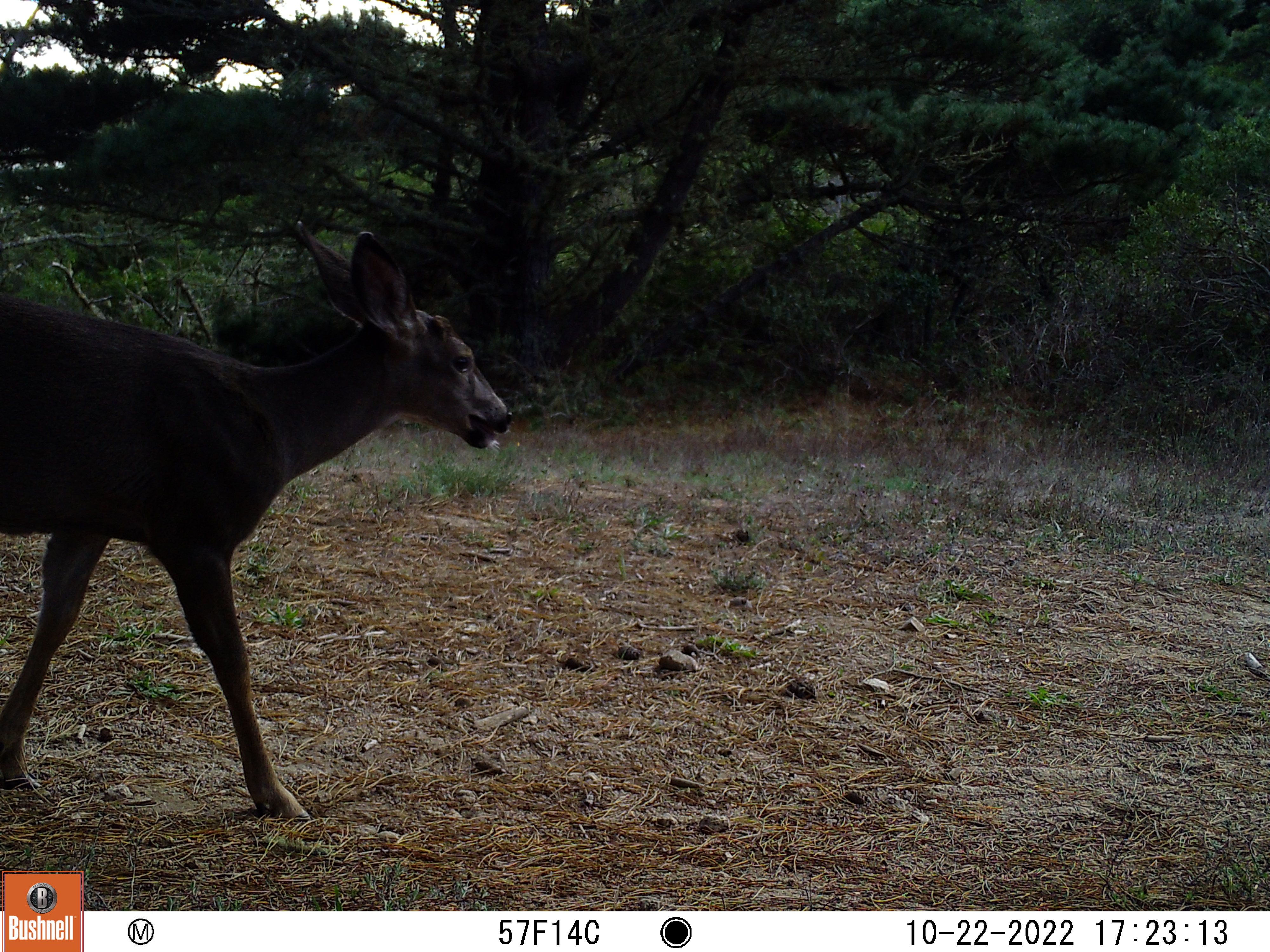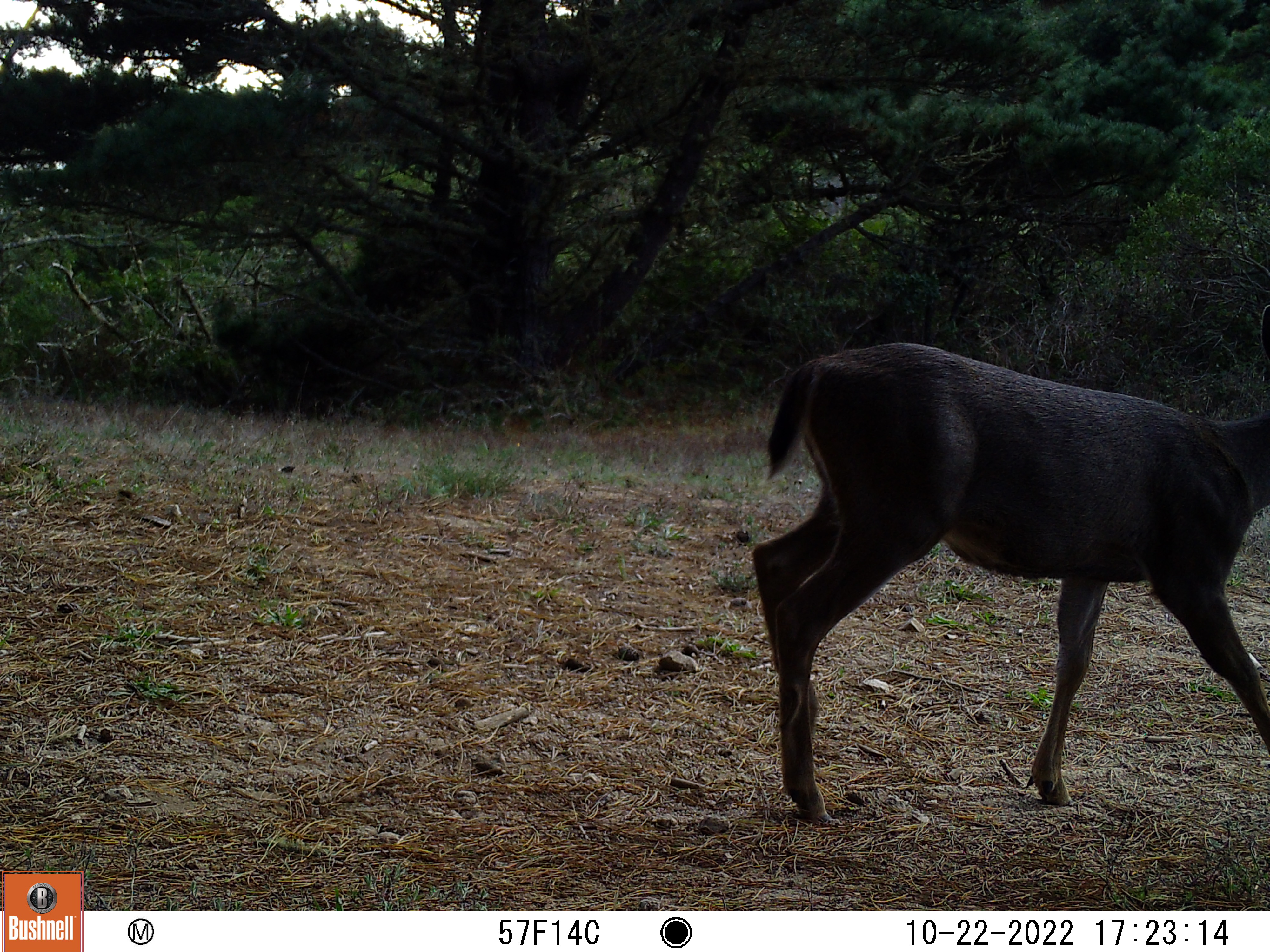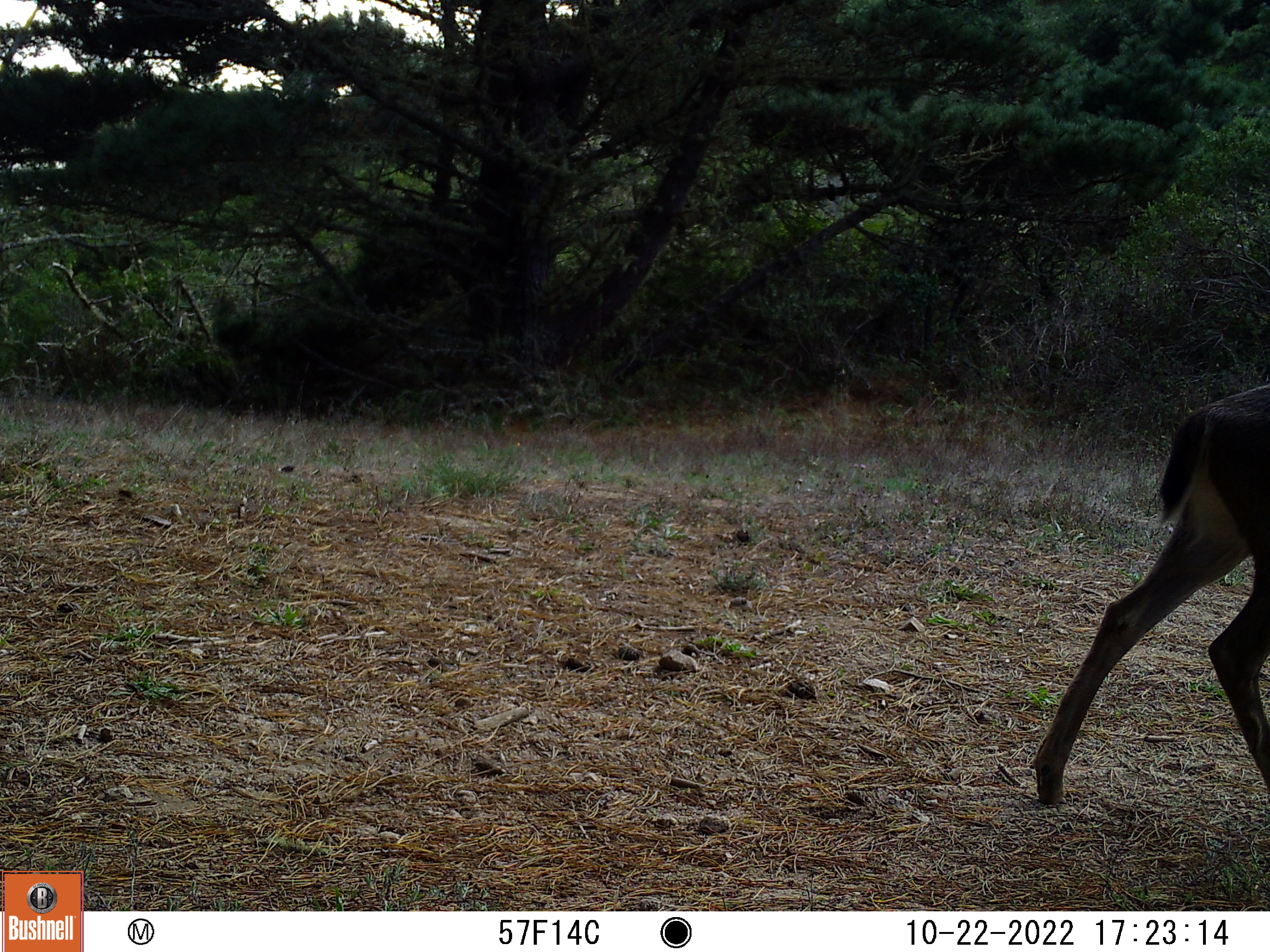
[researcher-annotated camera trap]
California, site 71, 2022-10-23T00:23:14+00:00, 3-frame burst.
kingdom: Animalia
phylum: Chordata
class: Mammalia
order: Artiodactyla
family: Cervidae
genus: Odocoileus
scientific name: Odocoileus hemionus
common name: mule deer